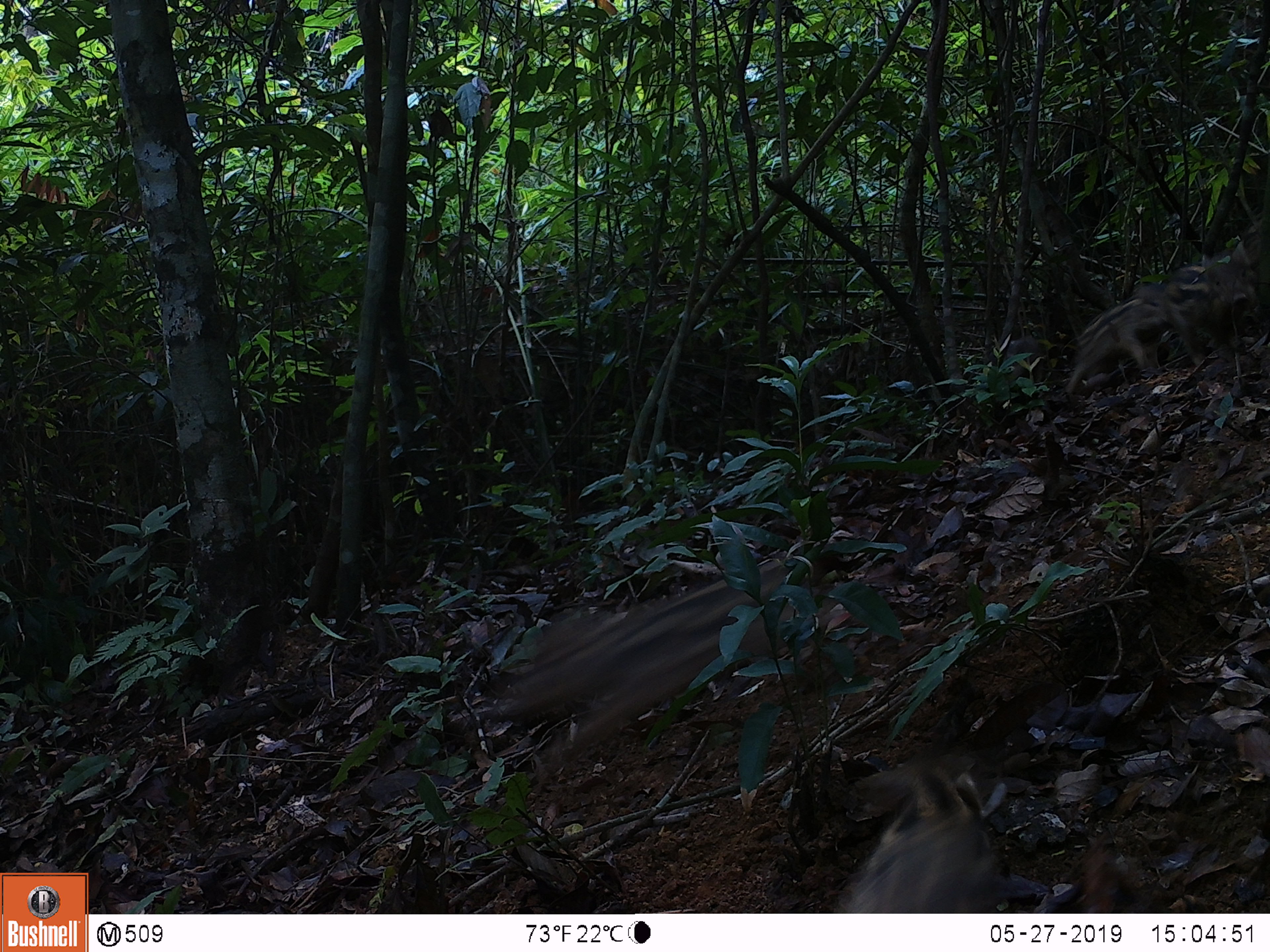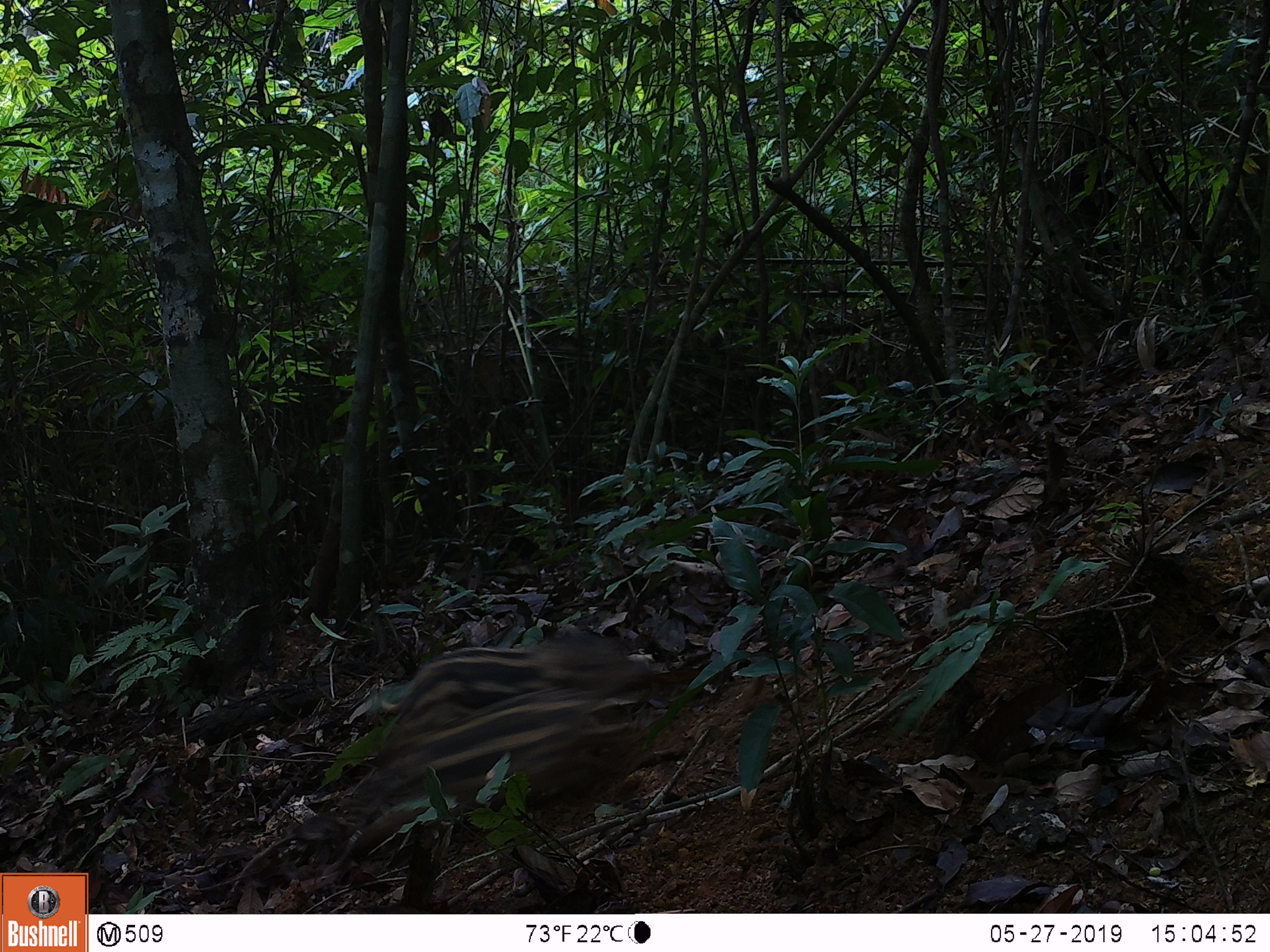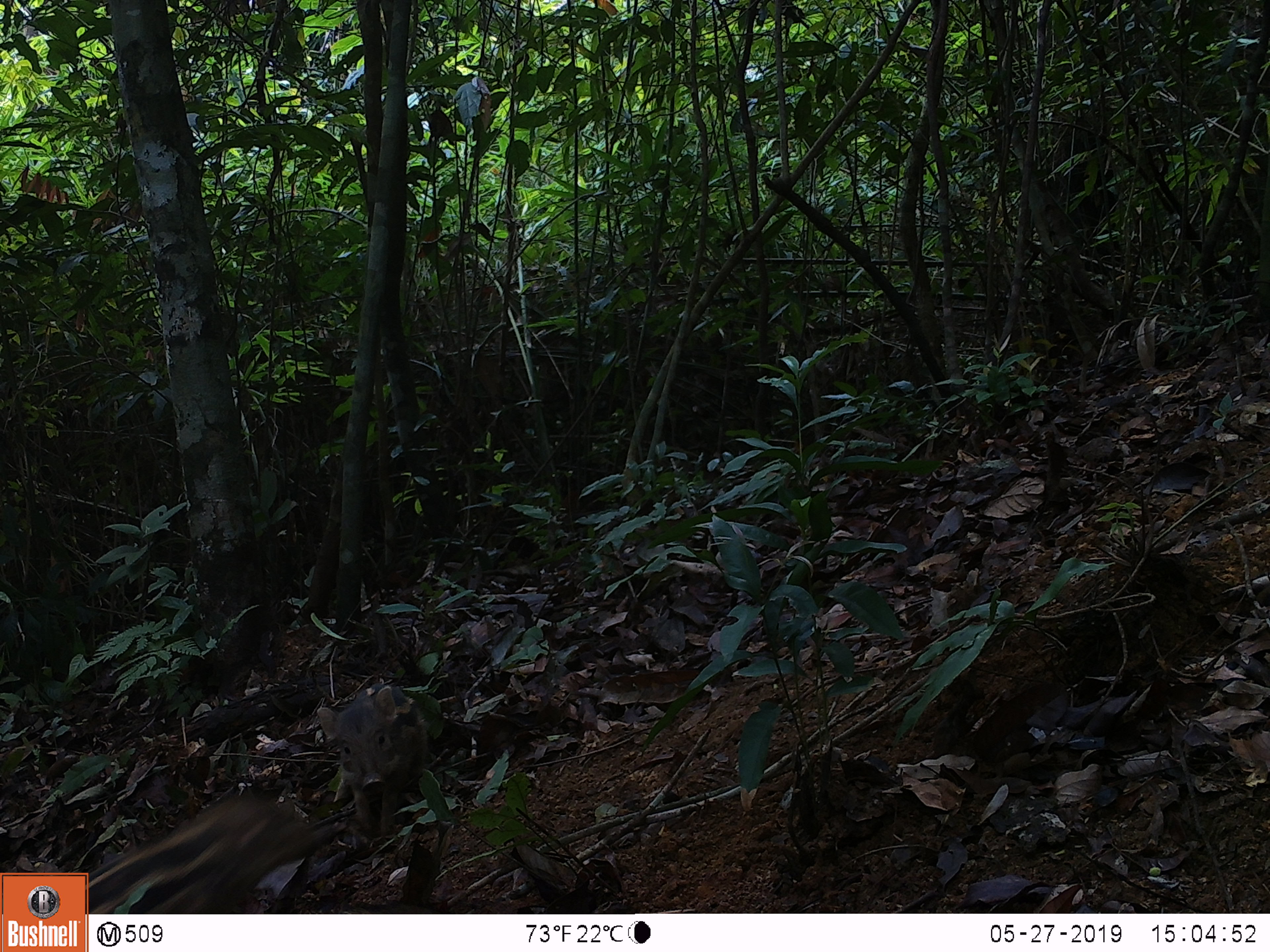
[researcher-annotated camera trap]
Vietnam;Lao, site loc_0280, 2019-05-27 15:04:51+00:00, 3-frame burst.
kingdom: Animalia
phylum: Chordata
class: Mammalia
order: Artiodactyla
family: Suidae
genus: Sus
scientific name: Sus scrofa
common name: eurasian wild pig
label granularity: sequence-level